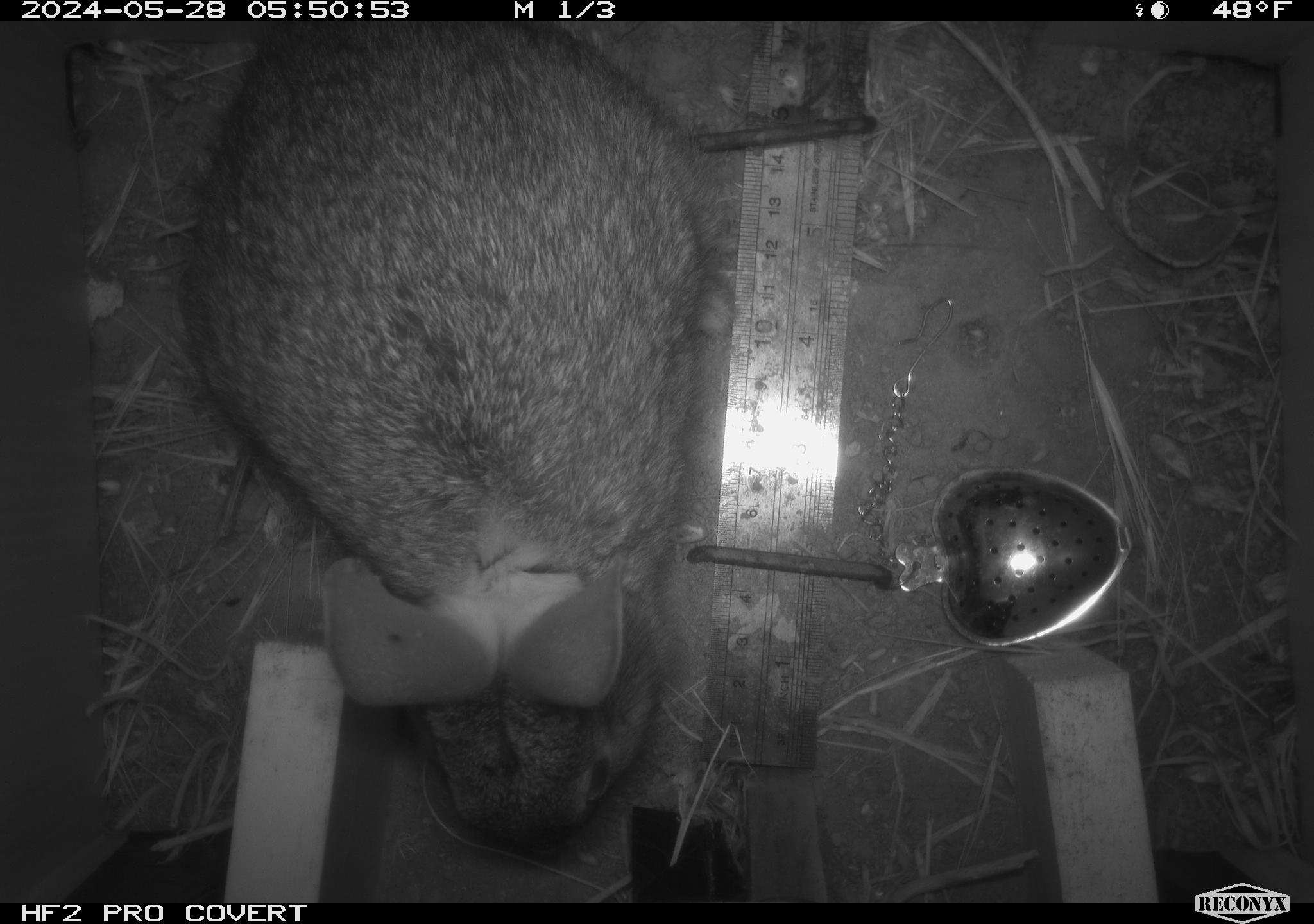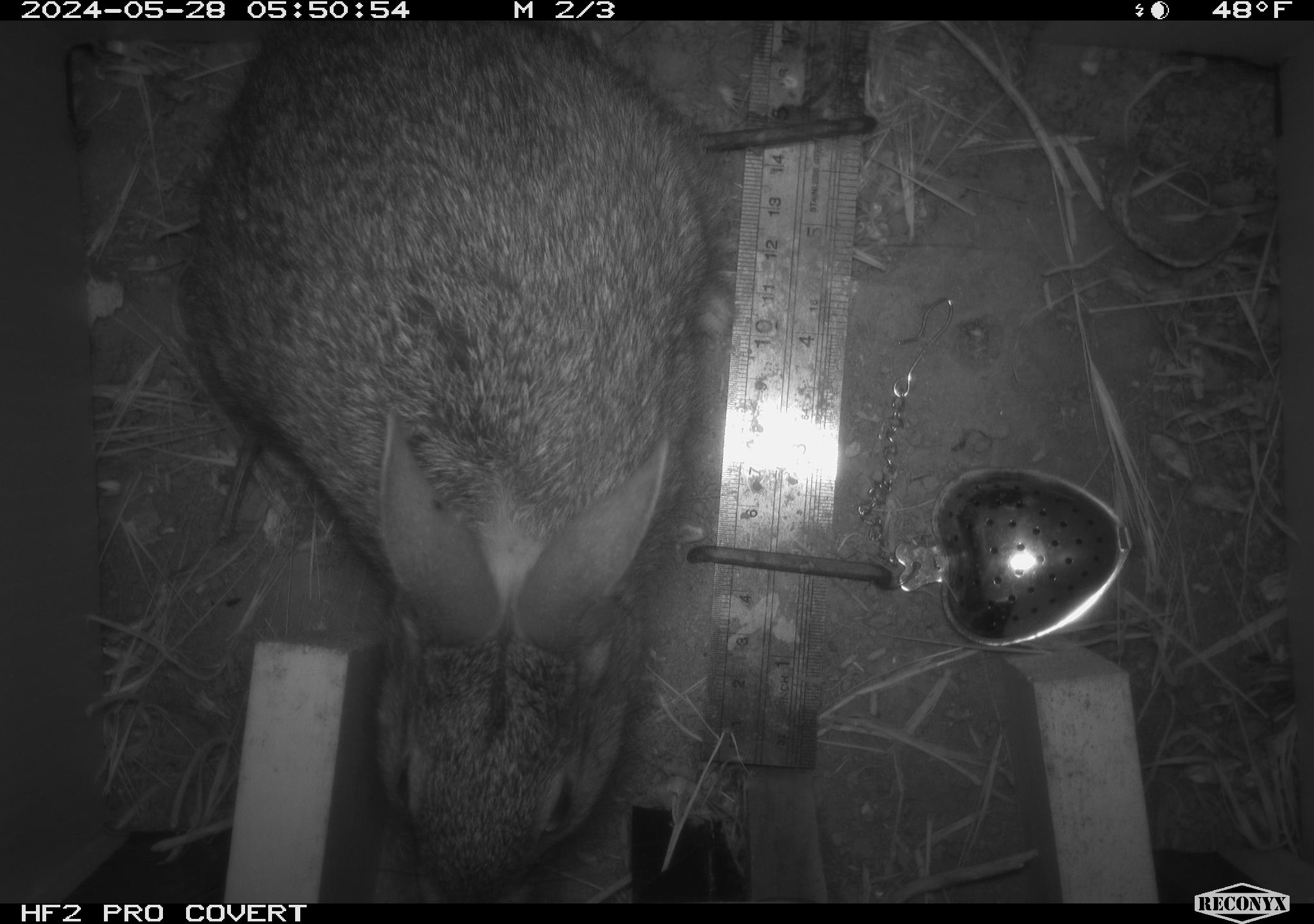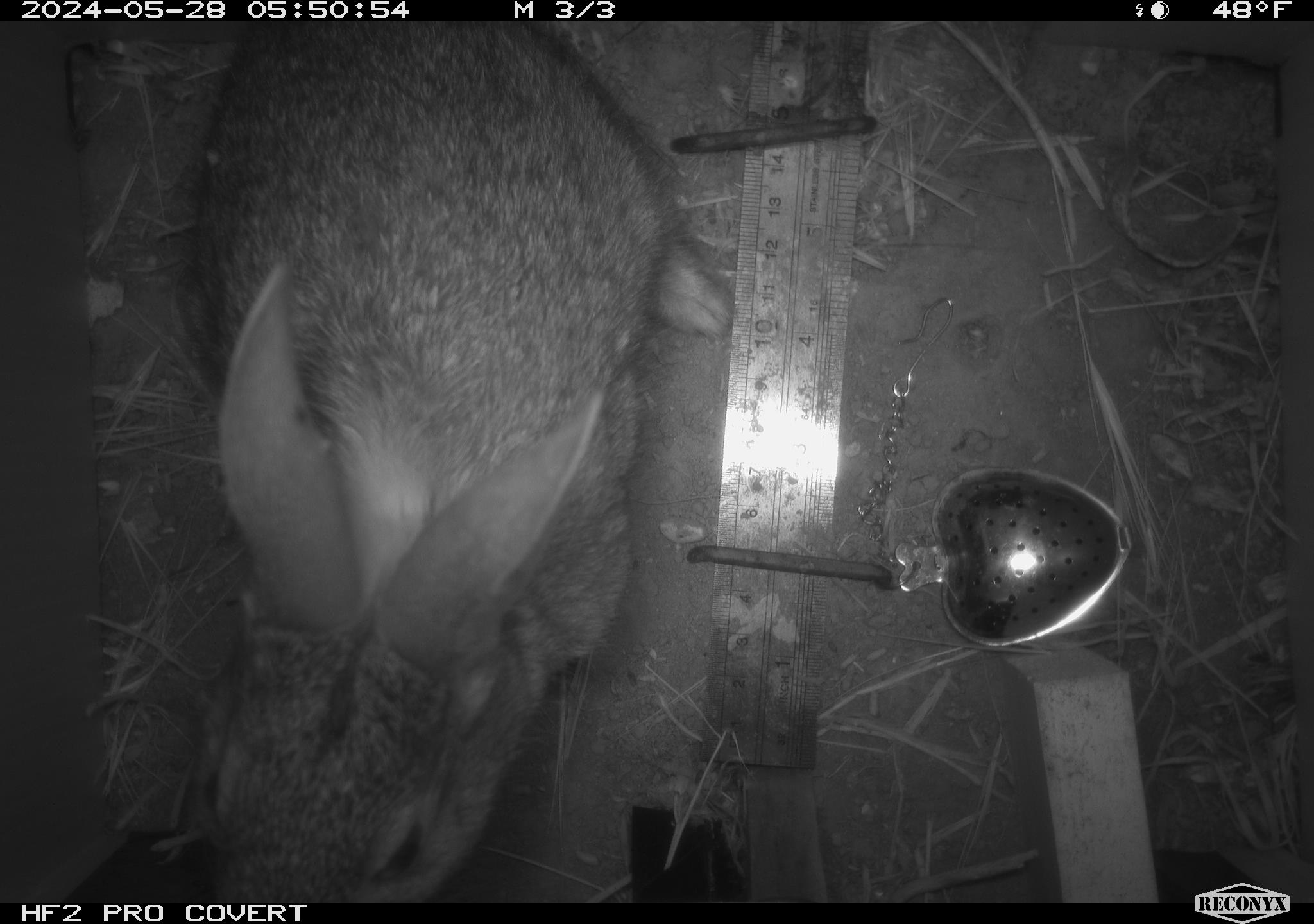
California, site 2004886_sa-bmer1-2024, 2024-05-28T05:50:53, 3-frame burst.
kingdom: Animalia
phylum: Chordata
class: Mammalia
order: Lagomorpha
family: Leporidae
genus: Sylvilagus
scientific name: Sylvilagus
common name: cottontail rabbits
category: sylvilagus species